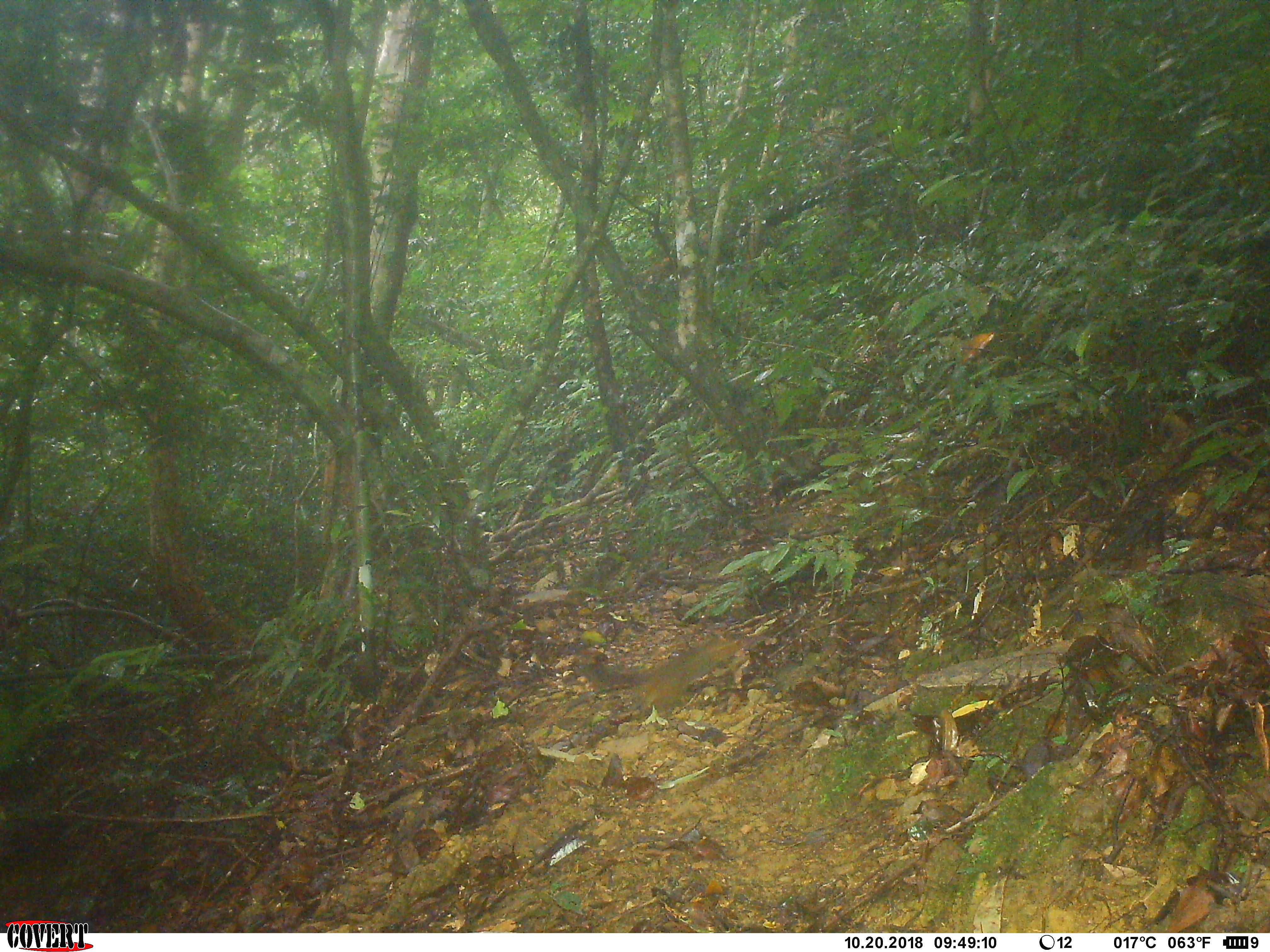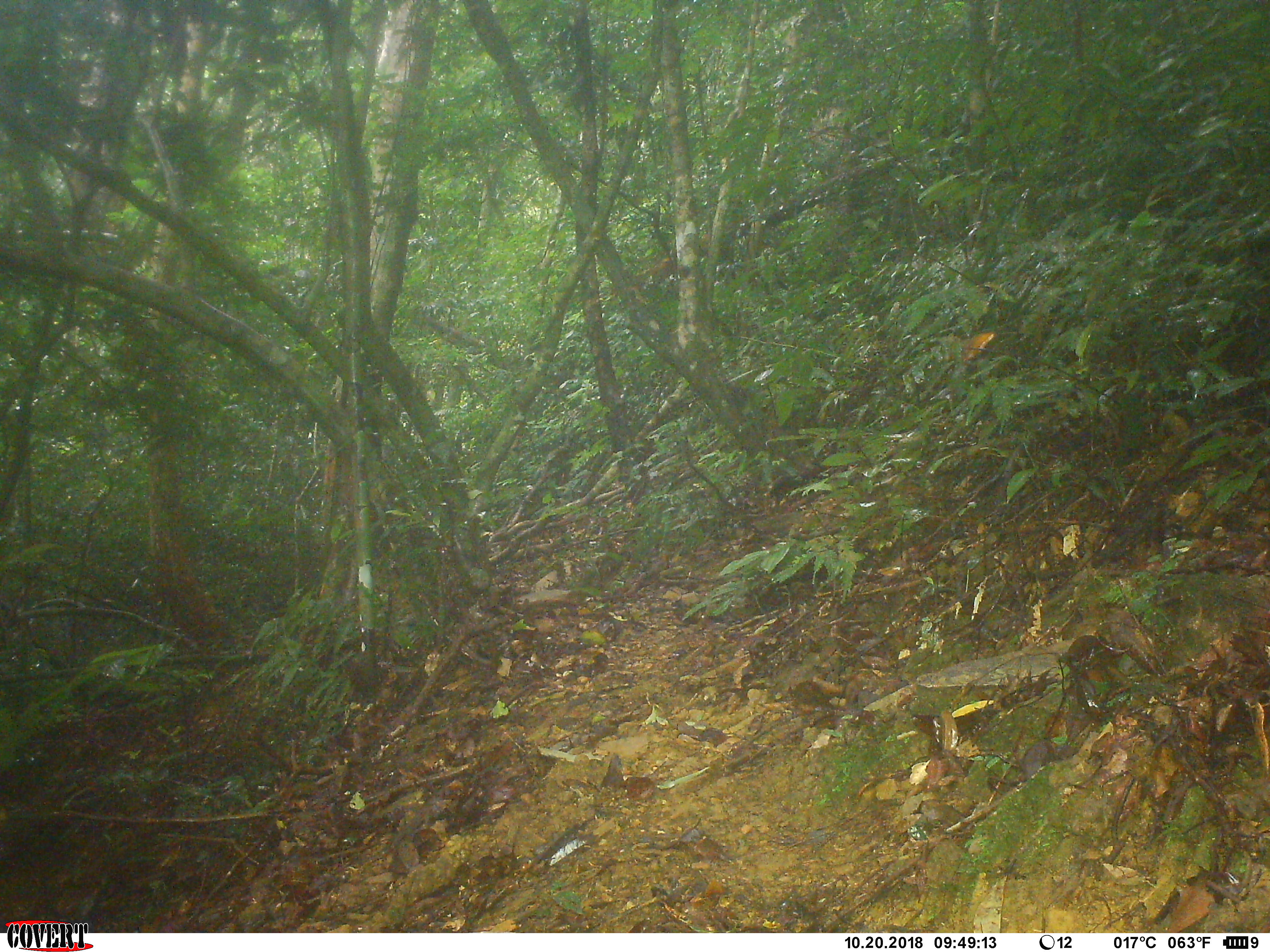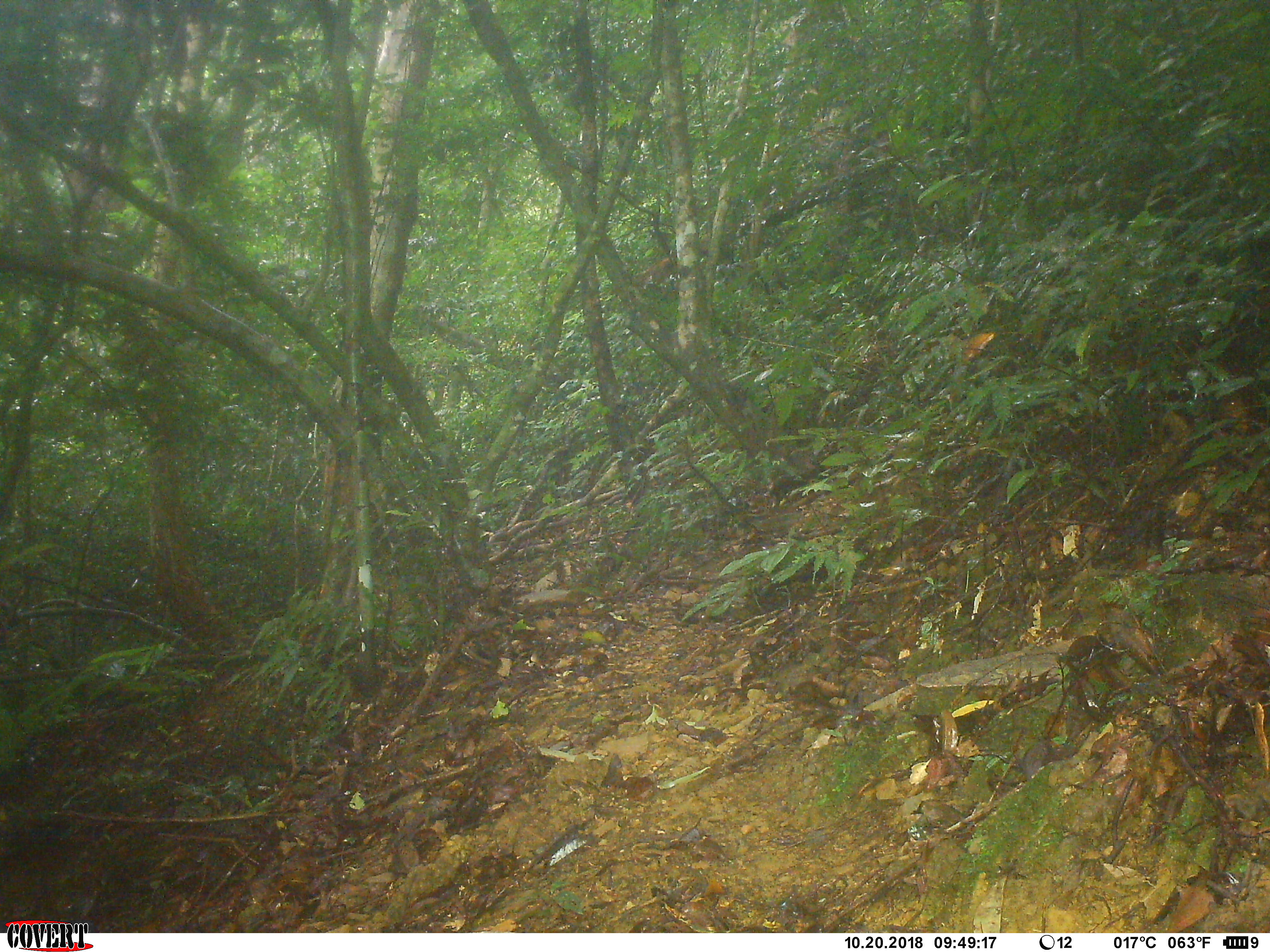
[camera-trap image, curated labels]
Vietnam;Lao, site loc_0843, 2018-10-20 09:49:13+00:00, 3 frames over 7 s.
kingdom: Animalia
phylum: Chordata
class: Mammalia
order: Rodentia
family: Sciuridae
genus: Dremomys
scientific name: Dremomys rufigenis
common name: red-cheeked squirrel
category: red cheeked squirrel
Red cheeked squirrel (red-cheeked squirrel) (Dremomys rufigenis). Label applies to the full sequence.